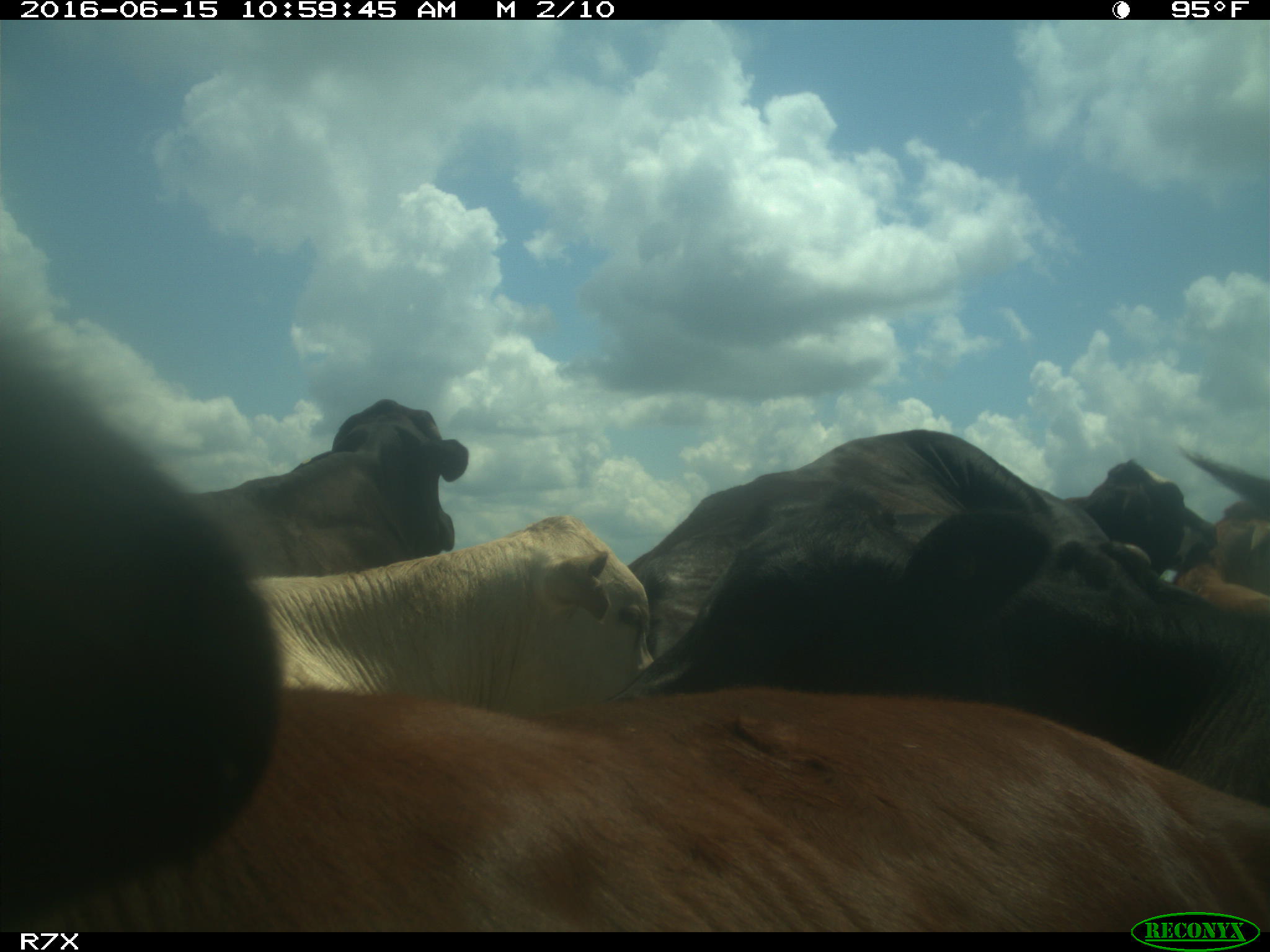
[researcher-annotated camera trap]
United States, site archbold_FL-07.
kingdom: Animalia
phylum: Chordata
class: Mammalia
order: Artiodactyla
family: Bovidae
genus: Bos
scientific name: Bos taurus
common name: domestic cow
Bos taurus (domestic cow).